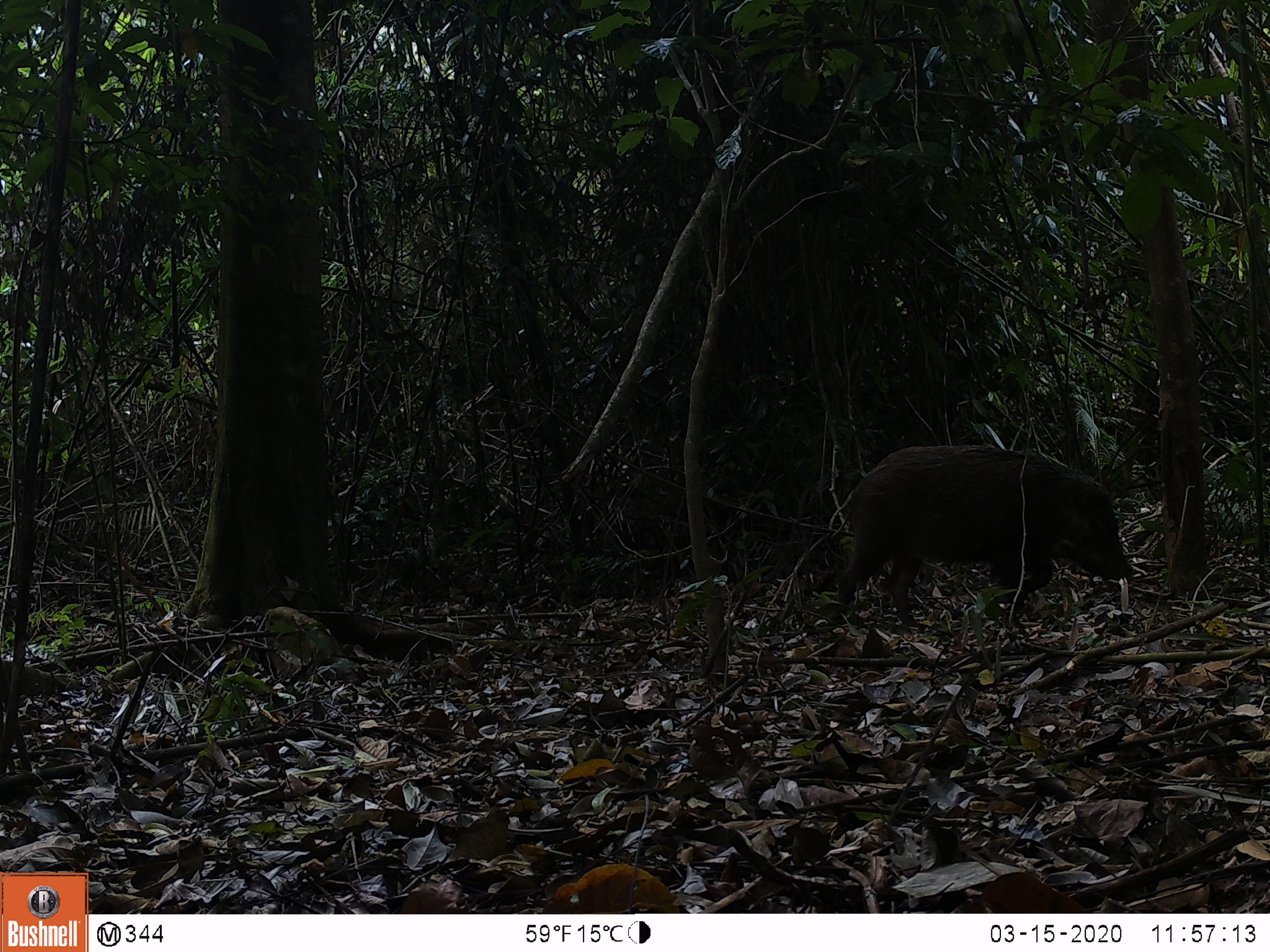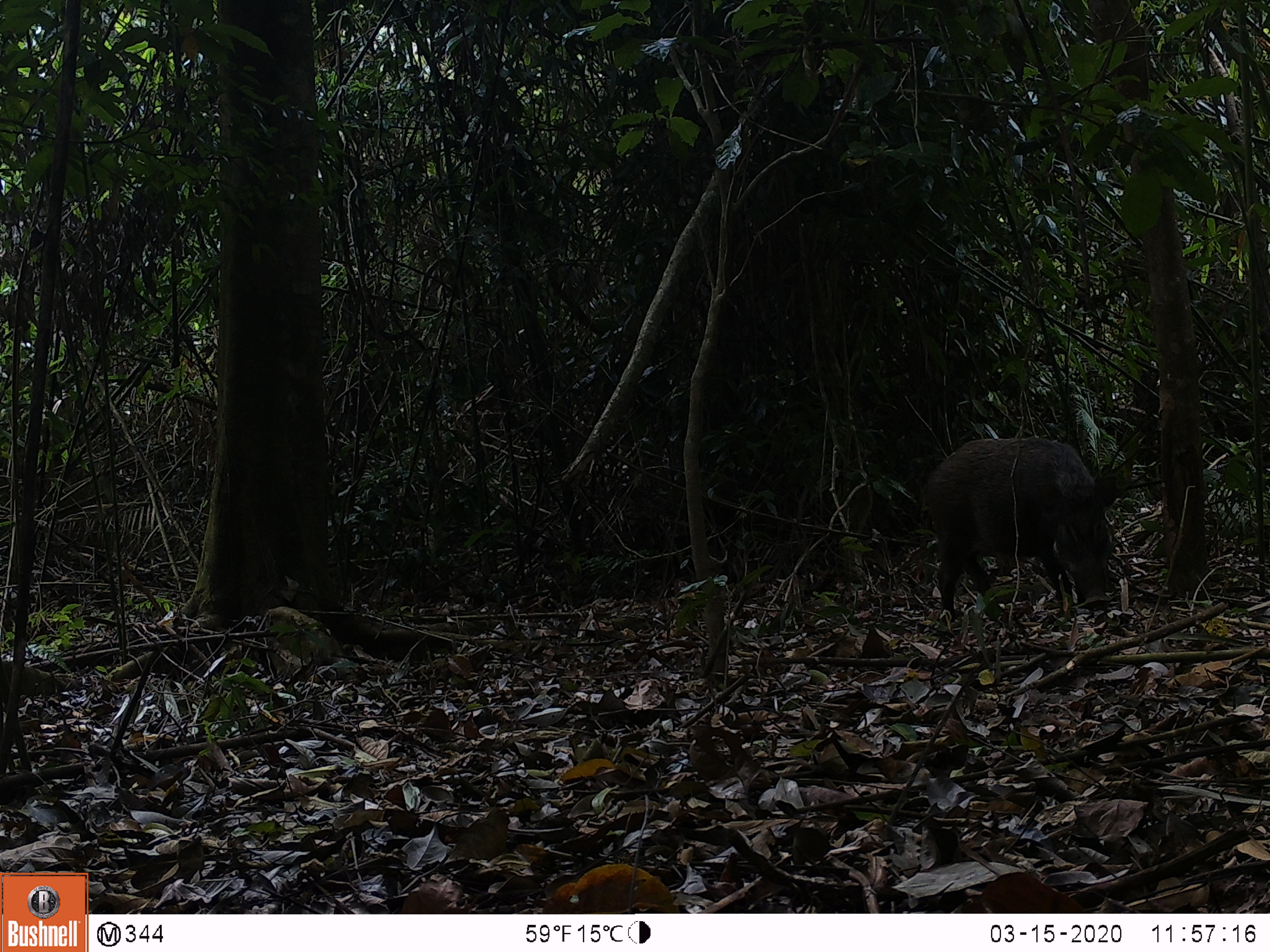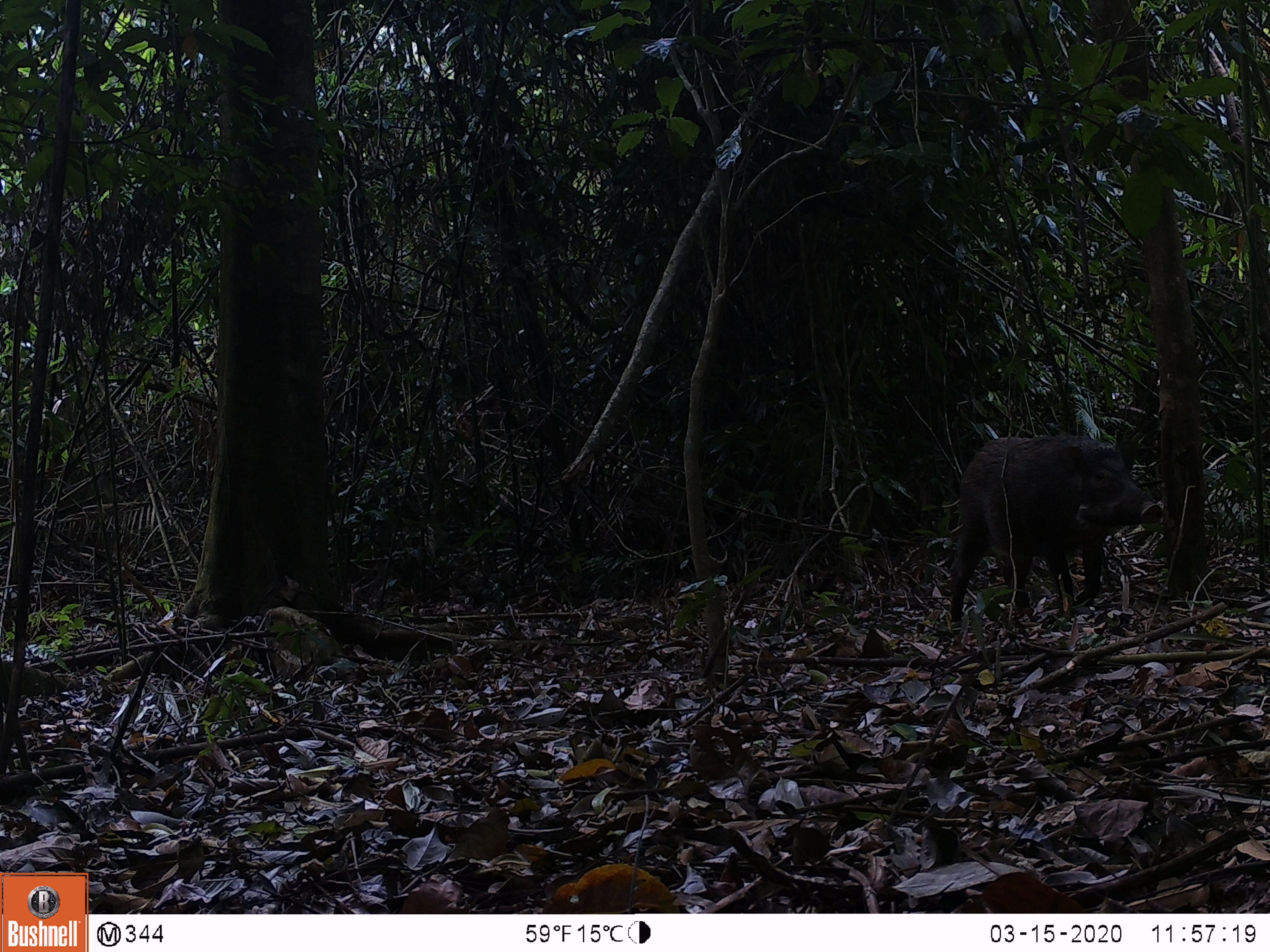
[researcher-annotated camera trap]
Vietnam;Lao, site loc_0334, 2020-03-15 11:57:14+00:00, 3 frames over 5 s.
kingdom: Animalia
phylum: Chordata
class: Mammalia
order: Artiodactyla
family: Suidae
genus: Sus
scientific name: Sus scrofa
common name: eurasian wild pig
Eurasian wild pig (Sus scrofa). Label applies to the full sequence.